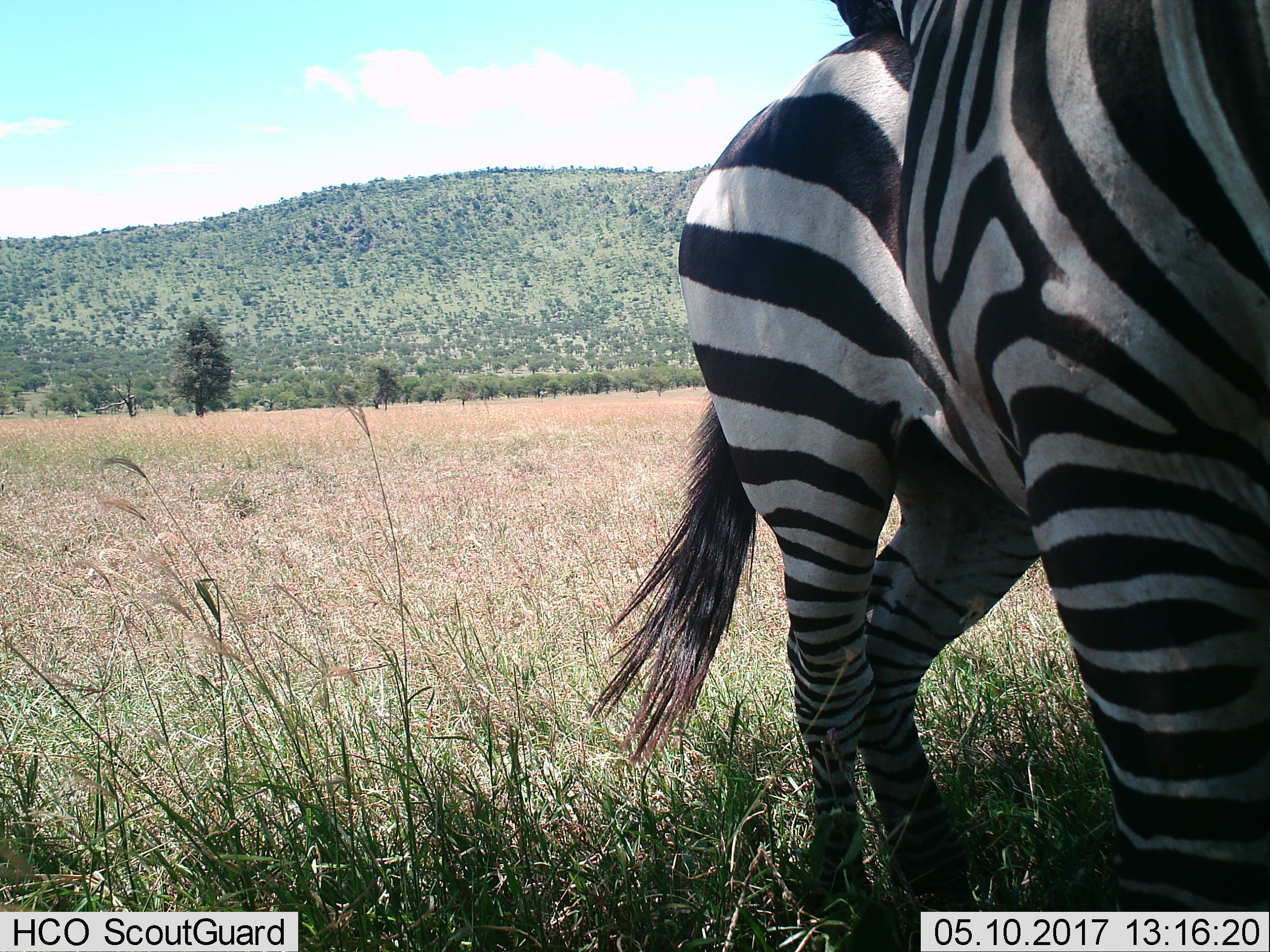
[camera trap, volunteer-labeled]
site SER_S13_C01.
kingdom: Animalia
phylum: Chordata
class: Mammalia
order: Perissodactyla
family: Equidae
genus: Equus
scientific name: Equus quagga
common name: plains zebra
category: zebraplains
Zebraplains (plains zebra) (Equus quagga), count 2. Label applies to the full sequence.